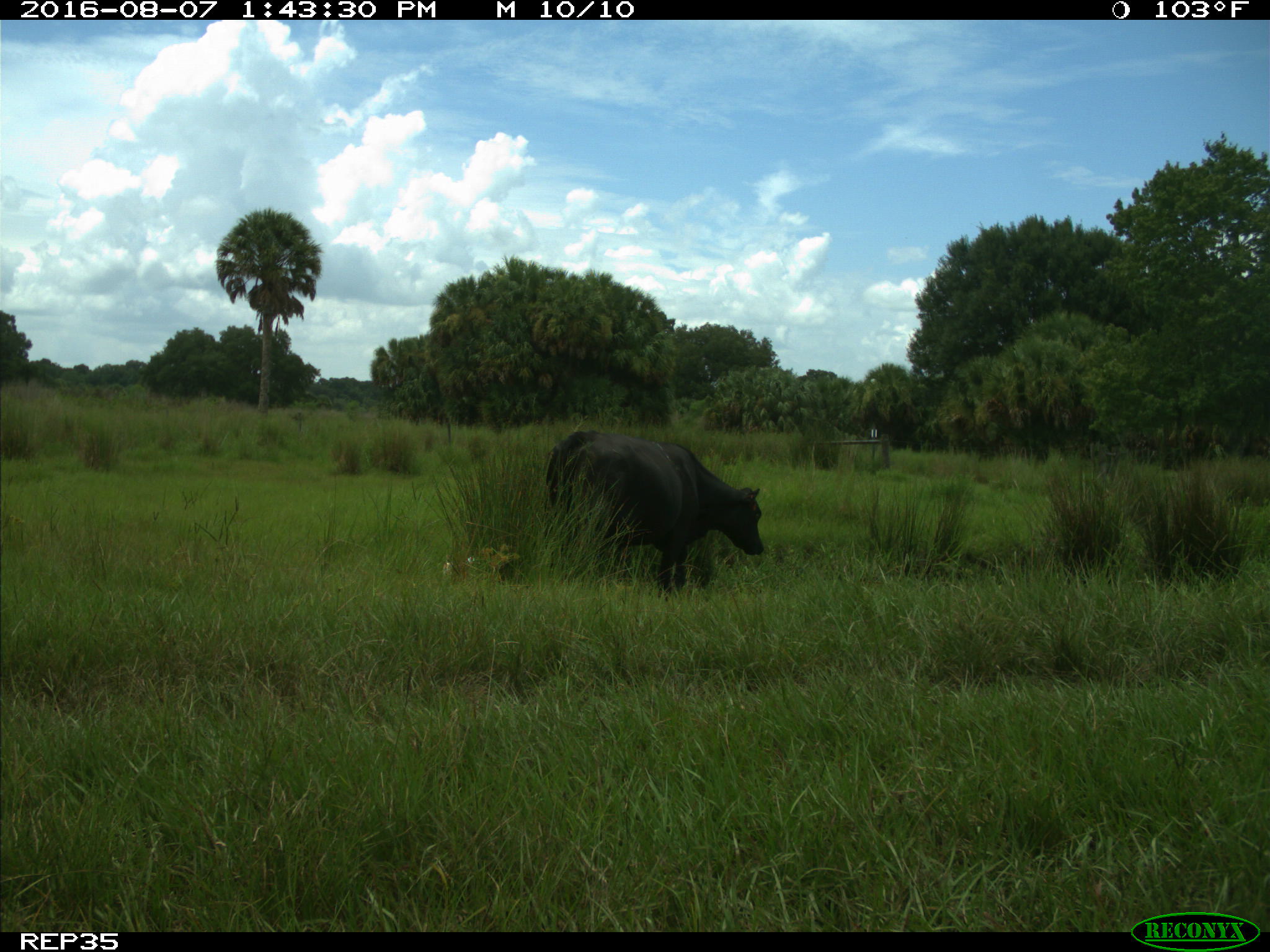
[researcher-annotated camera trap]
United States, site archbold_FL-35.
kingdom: Animalia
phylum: Chordata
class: Mammalia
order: Artiodactyla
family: Bovidae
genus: Bos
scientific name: Bos taurus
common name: domestic cow